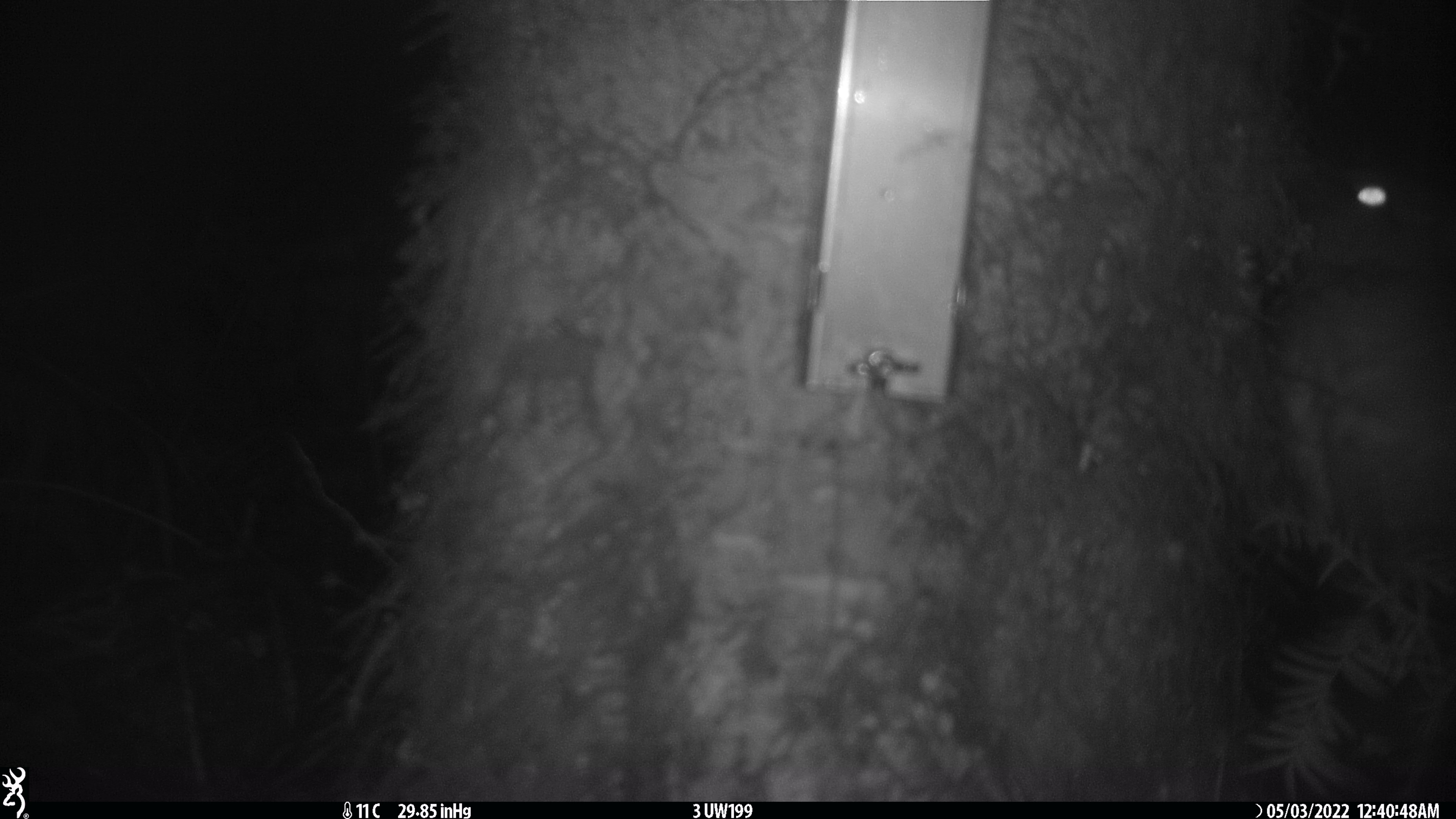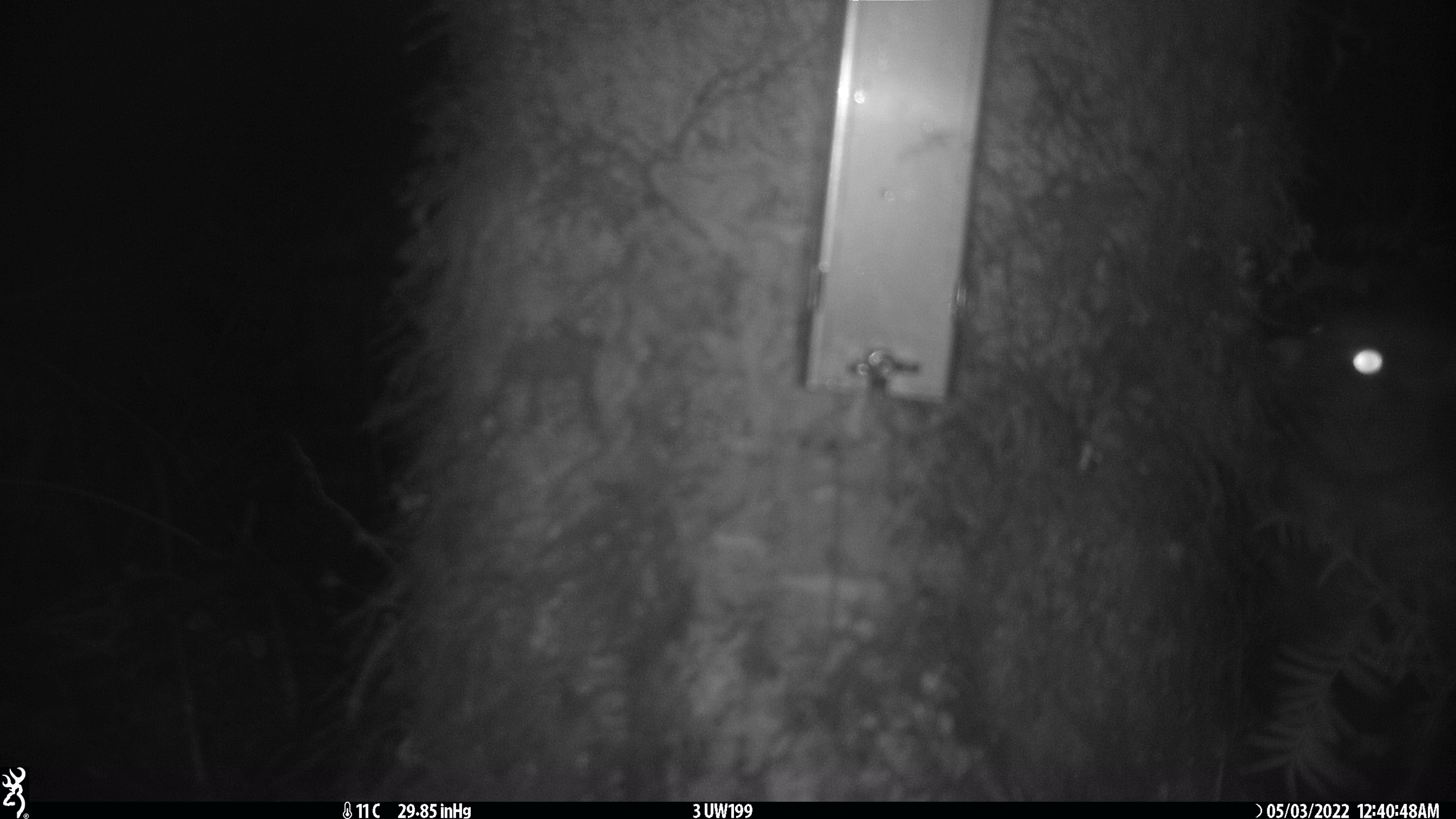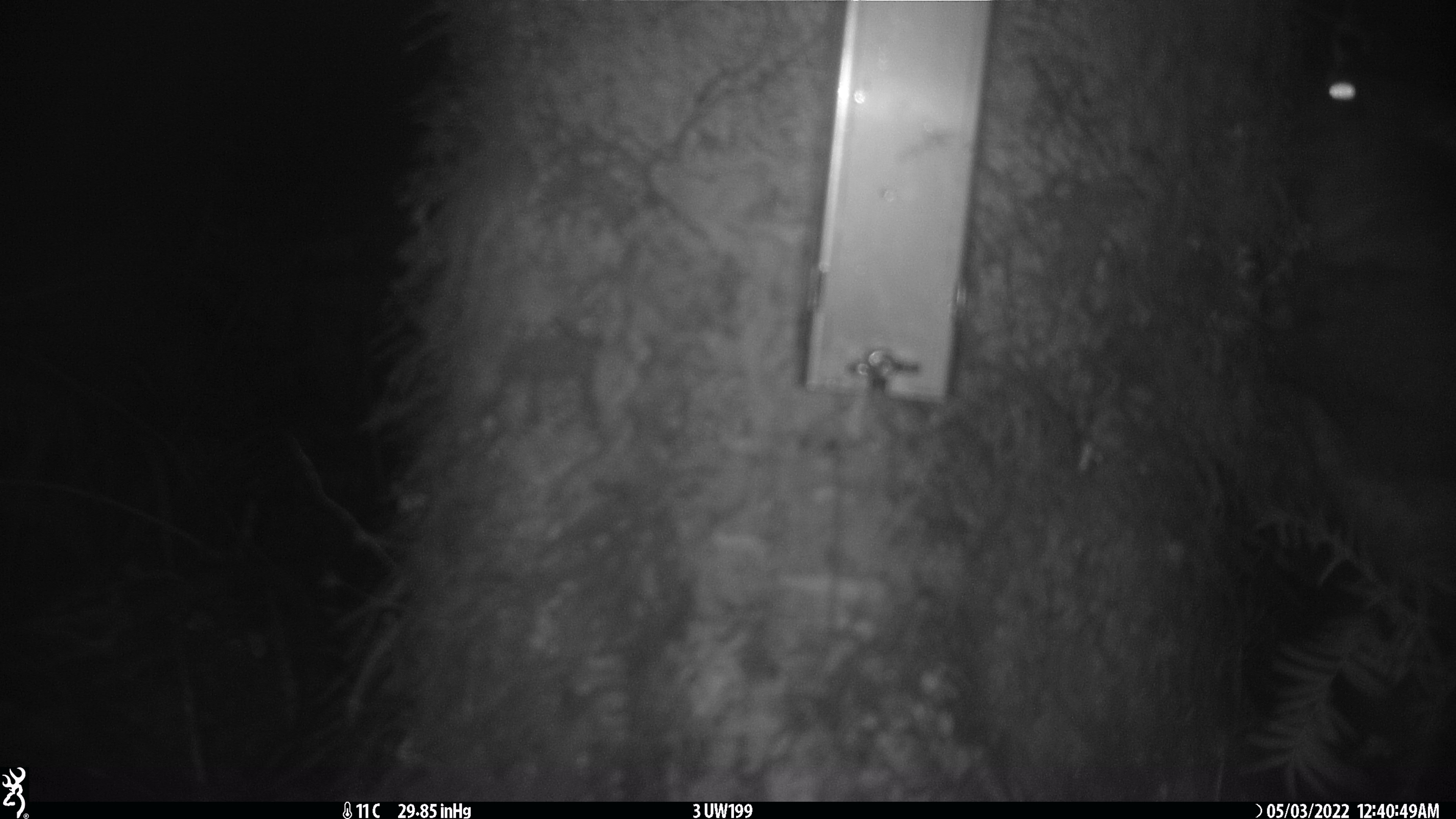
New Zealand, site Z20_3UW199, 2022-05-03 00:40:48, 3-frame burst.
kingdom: Animalia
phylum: Chordata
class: Mammalia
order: Diprotodontia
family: Phalangeridae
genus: Trichosurus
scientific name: Trichosurus vulpecula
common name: common brushtail possum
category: possum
Possum (common brushtail possum) (Trichosurus vulpecula).